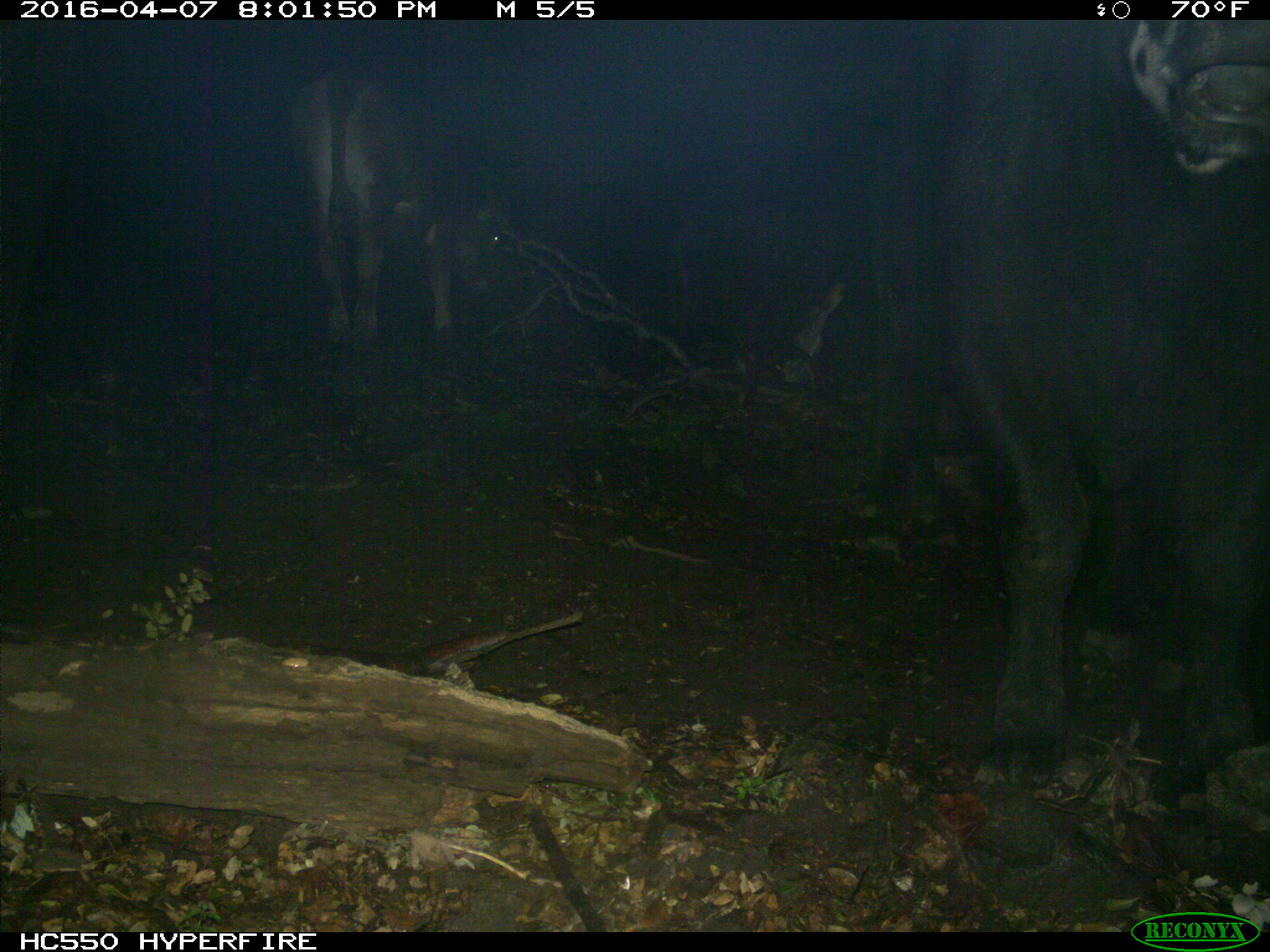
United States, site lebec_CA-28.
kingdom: Animalia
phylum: Chordata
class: Mammalia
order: Artiodactyla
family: Bovidae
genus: Bos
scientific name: Bos taurus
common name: domestic cow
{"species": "Bos taurus (domestic cow)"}